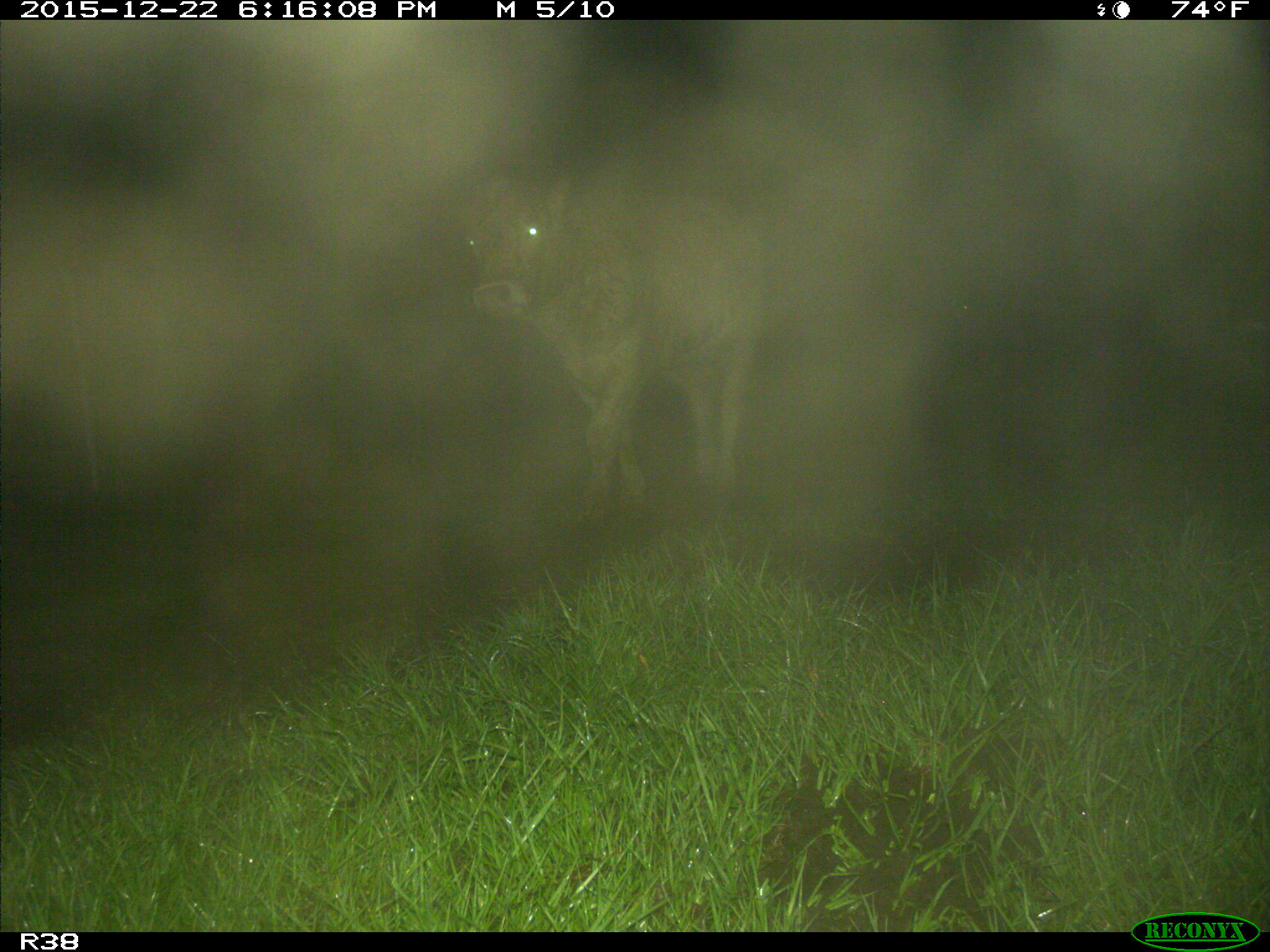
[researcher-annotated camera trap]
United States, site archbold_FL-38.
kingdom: Animalia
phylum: Chordata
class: Mammalia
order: Artiodactyla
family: Bovidae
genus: Bos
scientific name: Bos taurus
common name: domestic cow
Bos taurus (domestic cow).